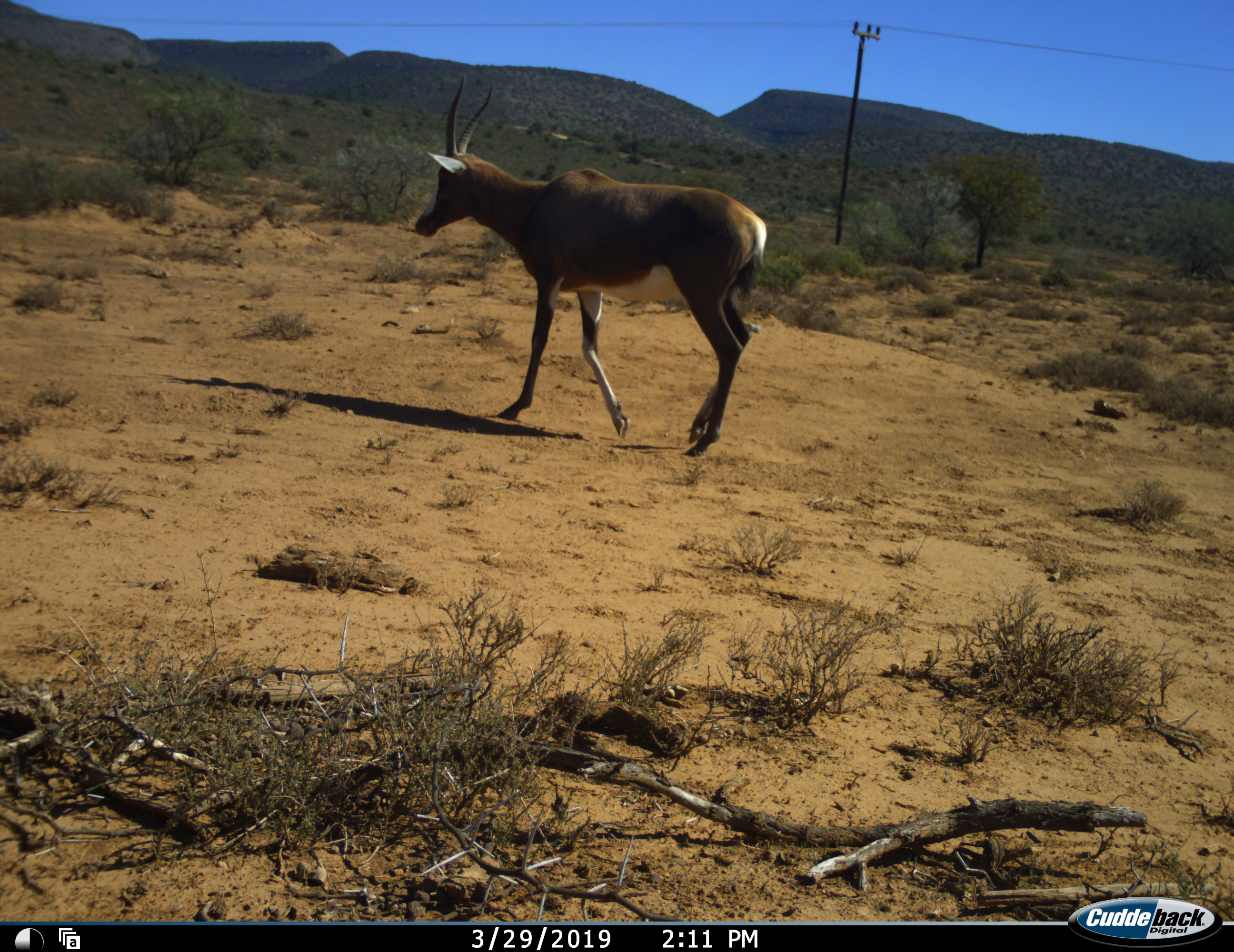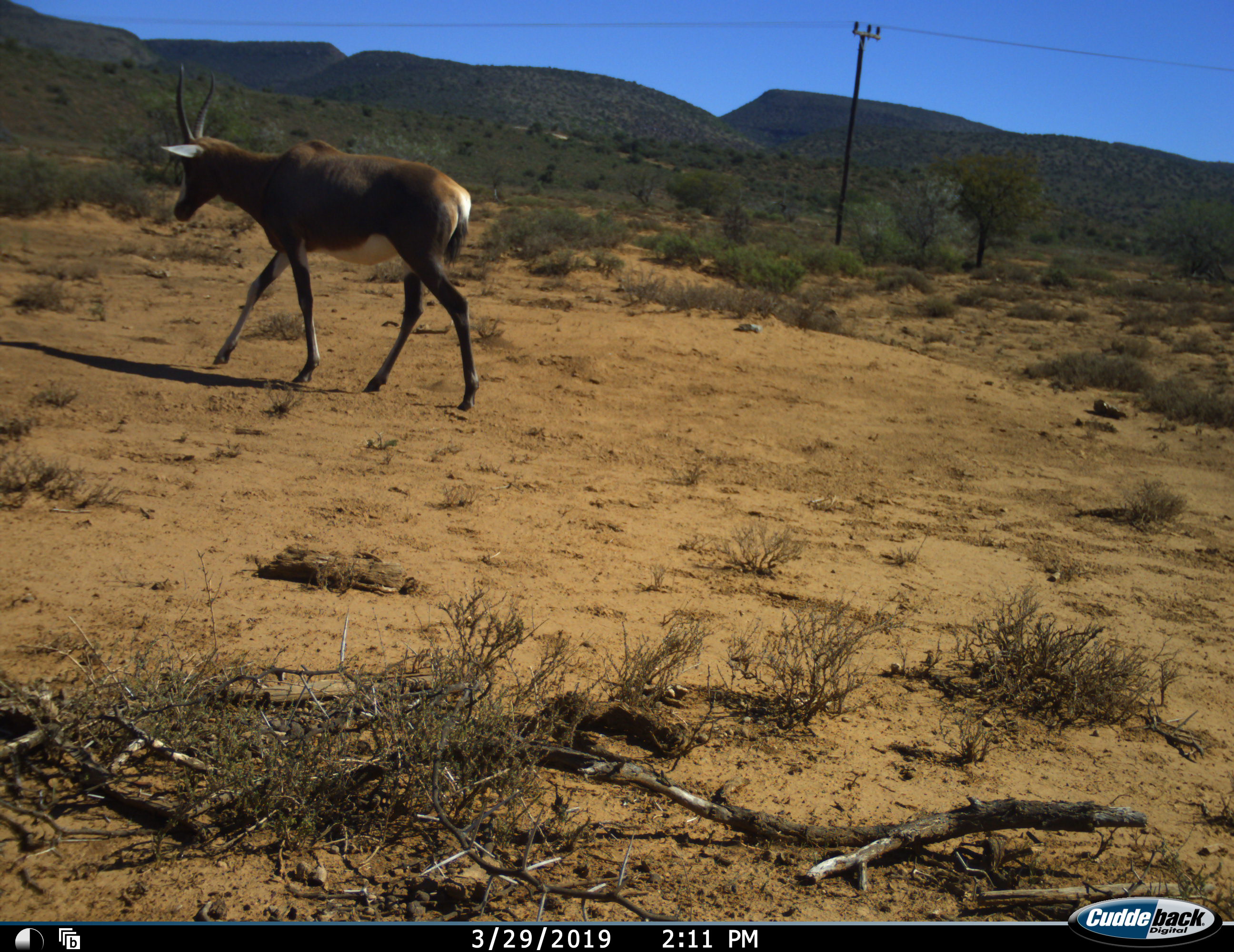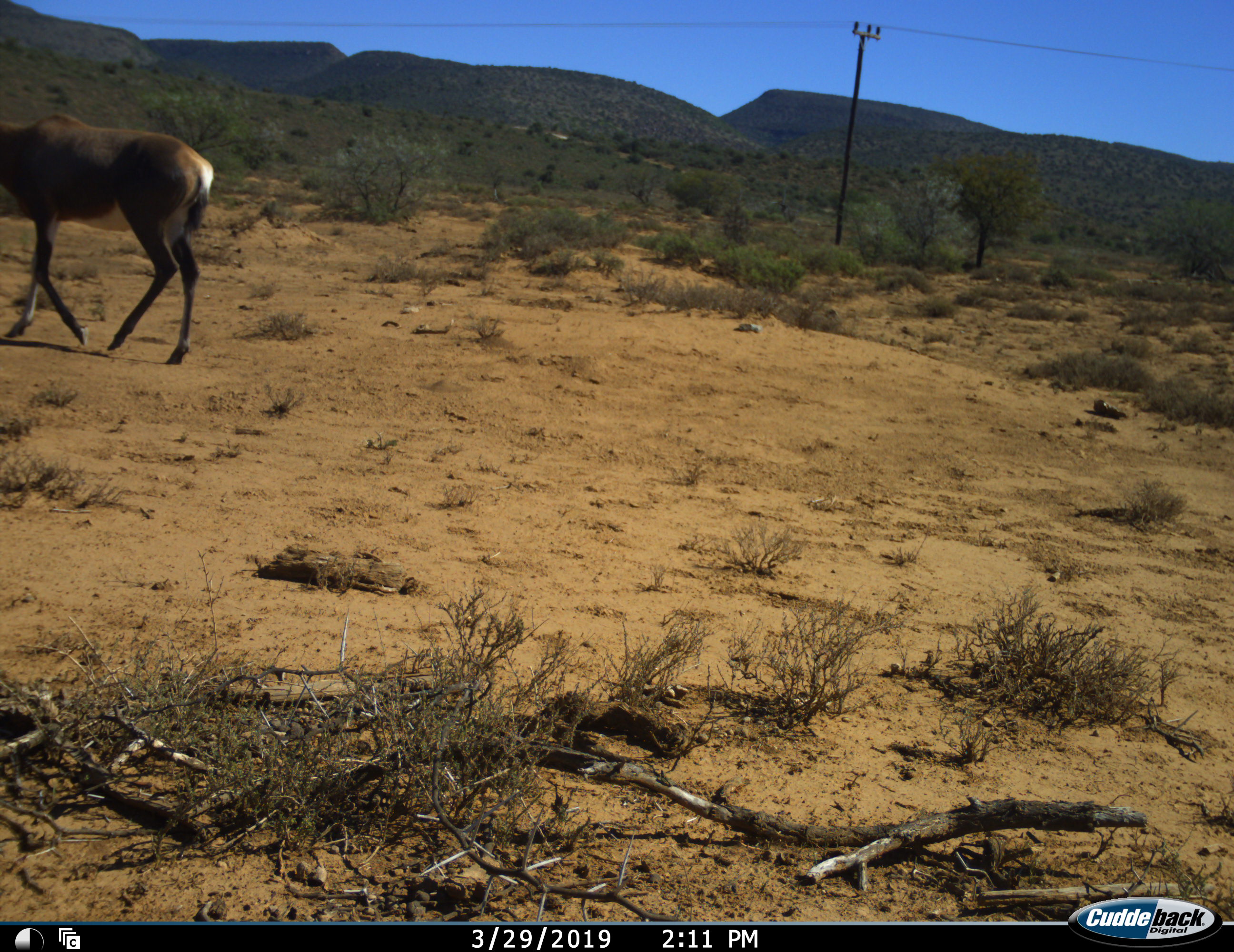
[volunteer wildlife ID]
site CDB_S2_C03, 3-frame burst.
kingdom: Animalia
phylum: Chordata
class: Mammalia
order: Artiodactyla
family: Bovidae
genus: Damaliscus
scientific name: Damaliscus pygargus phillipsi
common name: blesbok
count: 1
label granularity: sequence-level